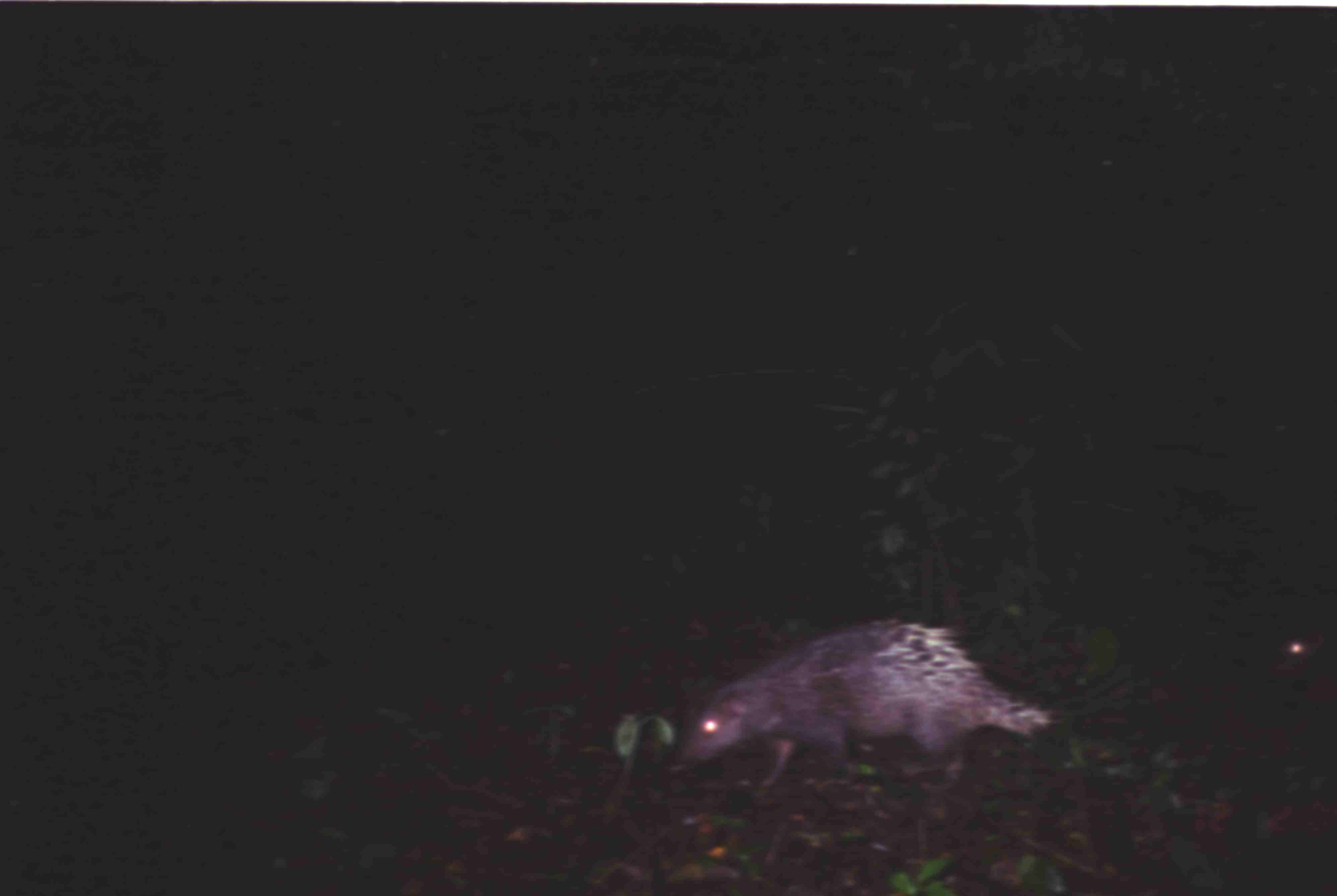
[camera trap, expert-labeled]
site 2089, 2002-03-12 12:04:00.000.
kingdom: Animalia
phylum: Chordata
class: Mammalia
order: Rodentia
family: Hystricidae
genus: Hystrix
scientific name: Hystrix brachyura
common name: east asian porcupine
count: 2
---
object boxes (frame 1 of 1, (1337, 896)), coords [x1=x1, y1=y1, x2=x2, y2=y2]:
hystrix brachyura: [x1=681, y1=620, x2=1053, y2=793]; [x1=1273, y1=634, x2=1336, y2=706]